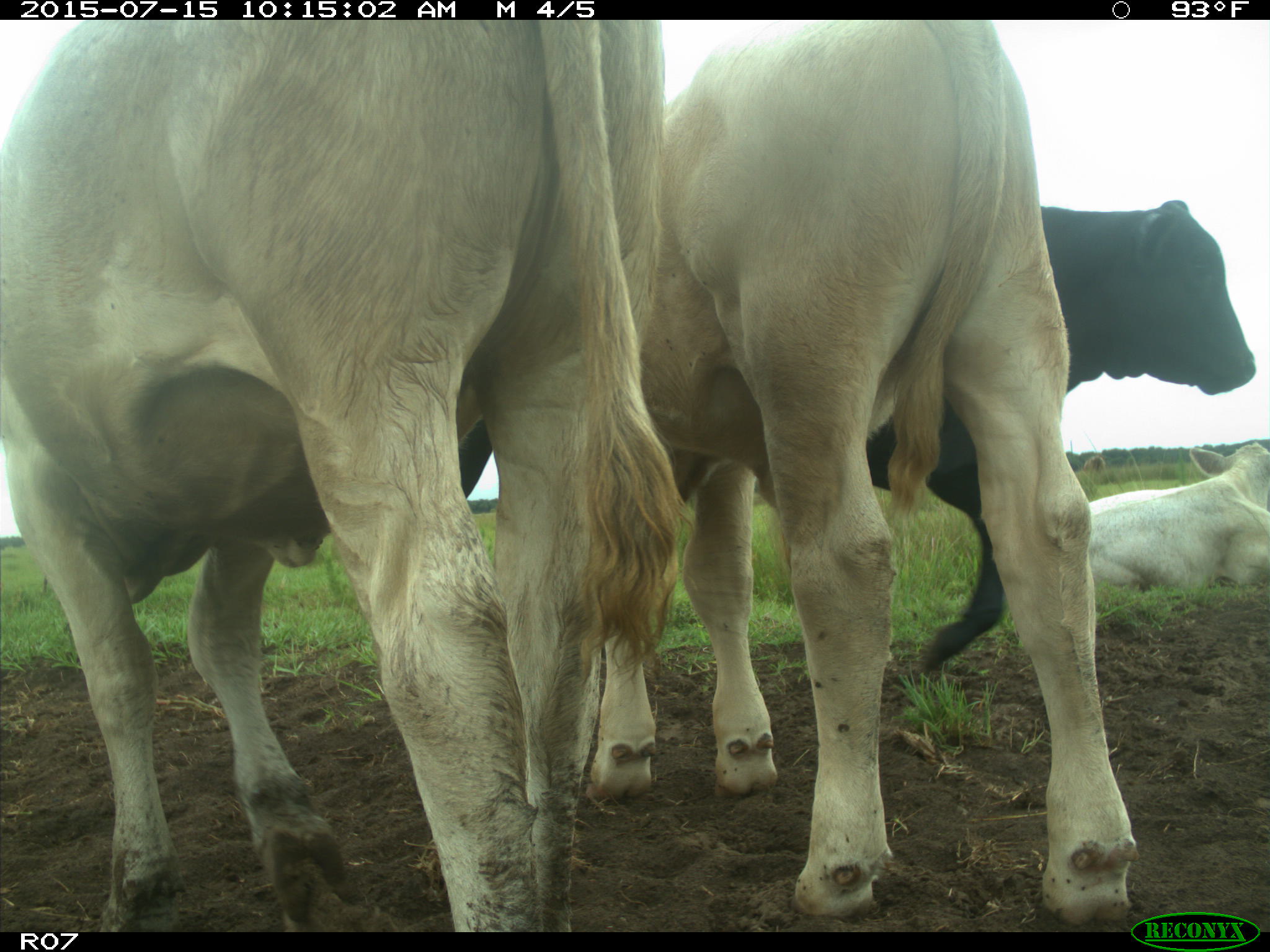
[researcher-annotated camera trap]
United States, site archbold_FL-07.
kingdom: Animalia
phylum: Chordata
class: Mammalia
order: Artiodactyla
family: Bovidae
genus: Bos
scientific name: Bos taurus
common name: domestic cow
Bos taurus (domestic cow).